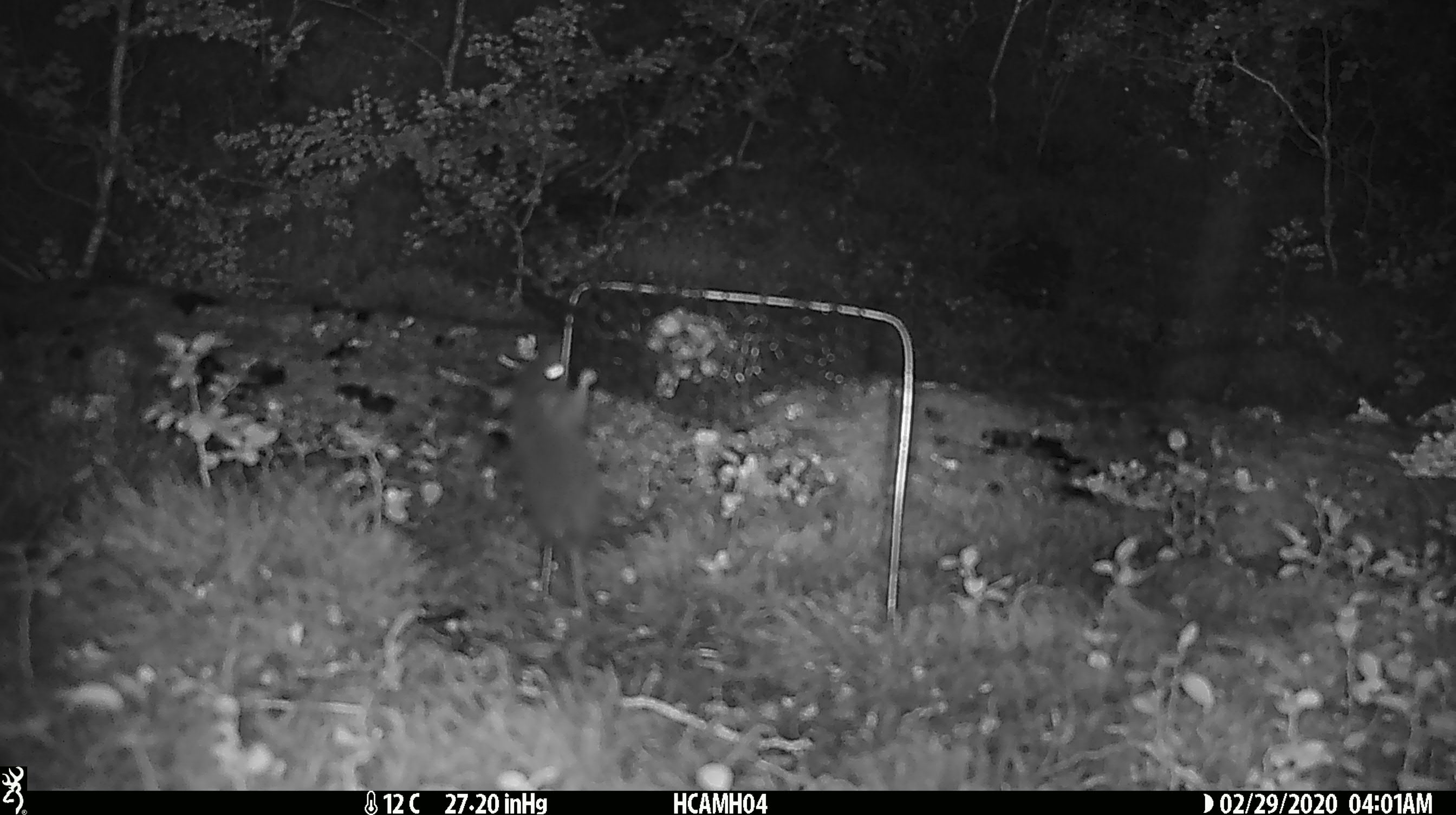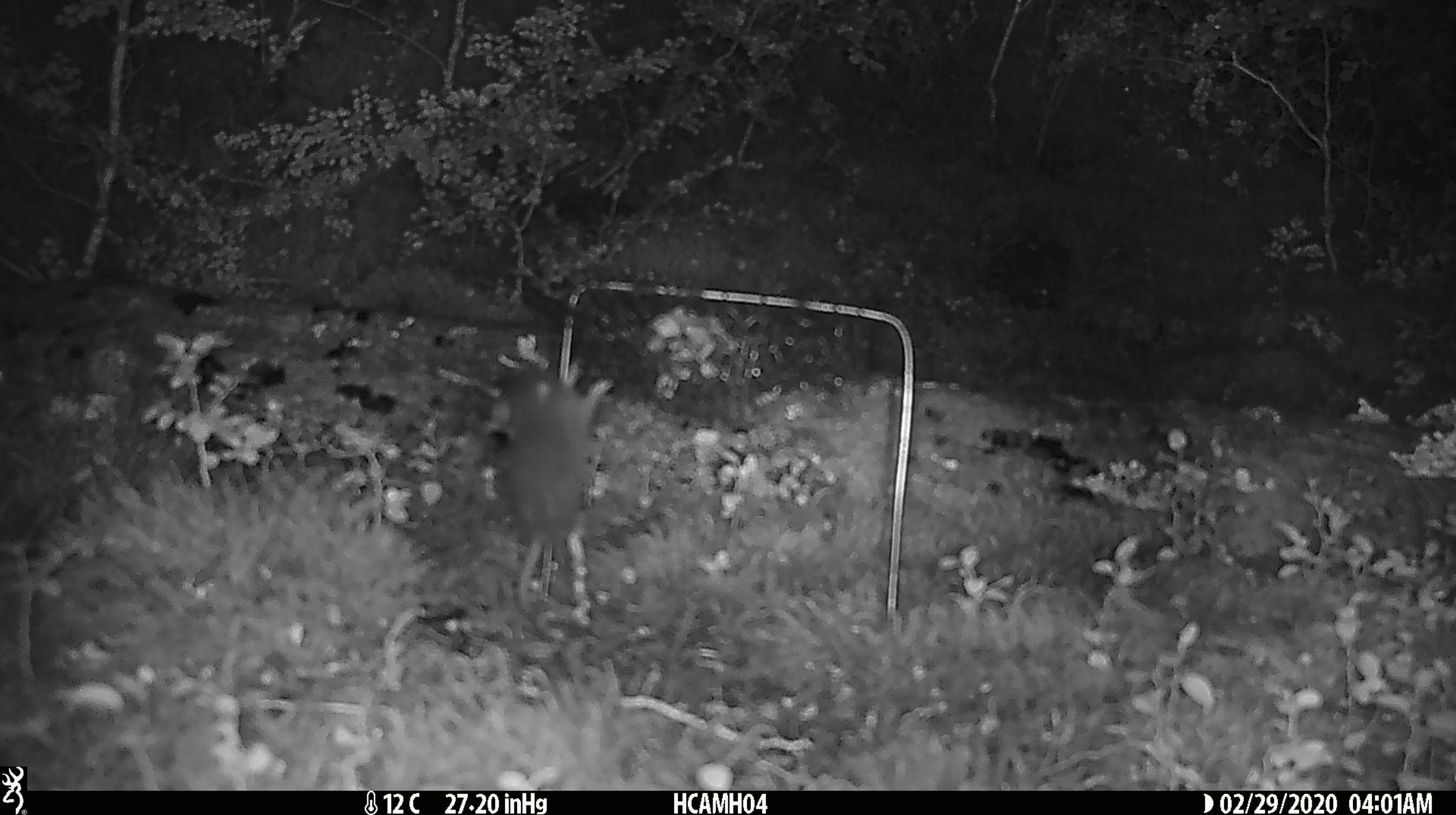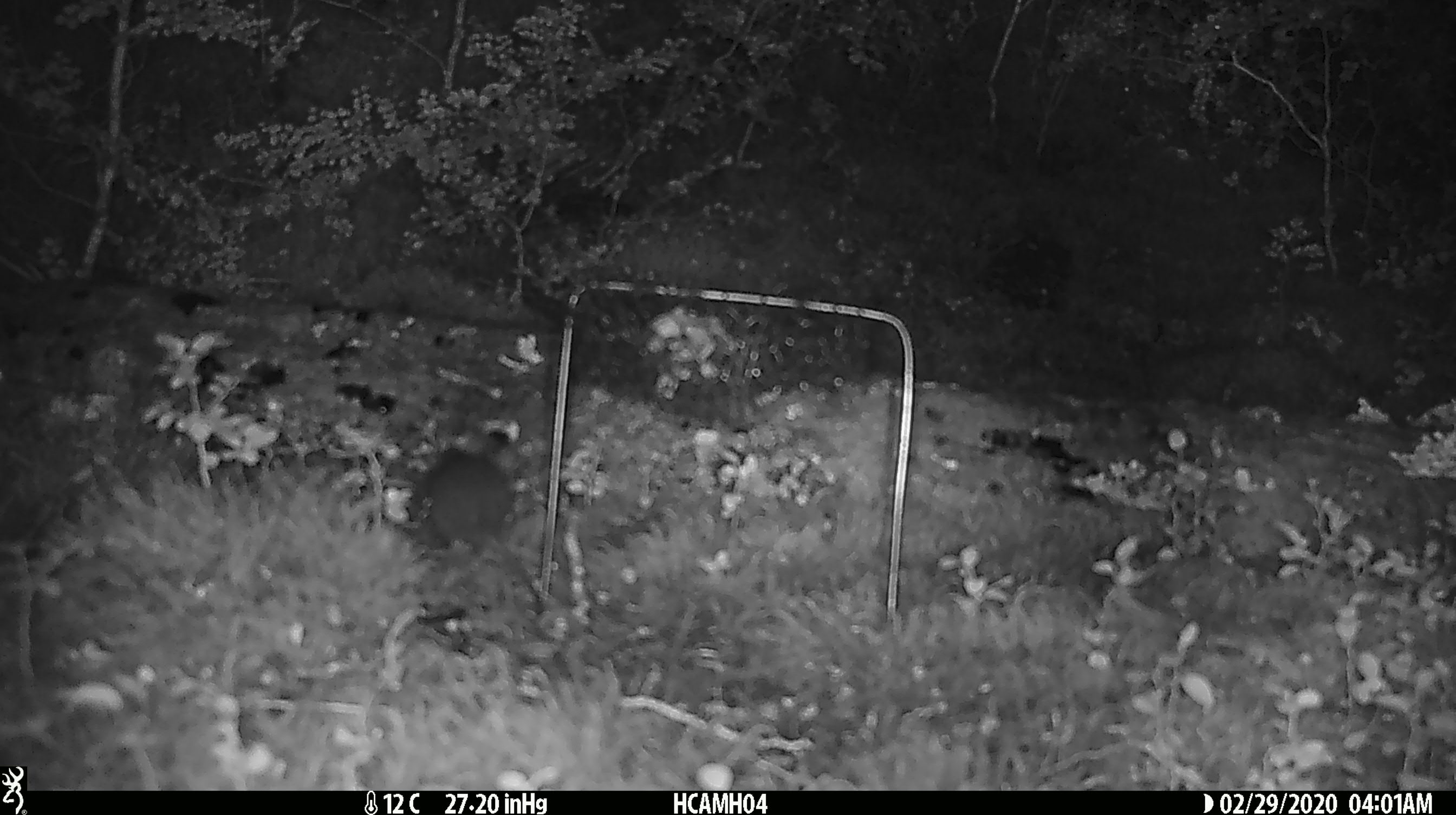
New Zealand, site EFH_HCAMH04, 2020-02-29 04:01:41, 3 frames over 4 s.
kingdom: Animalia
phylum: Chordata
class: Mammalia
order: Rodentia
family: Muridae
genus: Mus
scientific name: Mus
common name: mouse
Mouse (Mus).